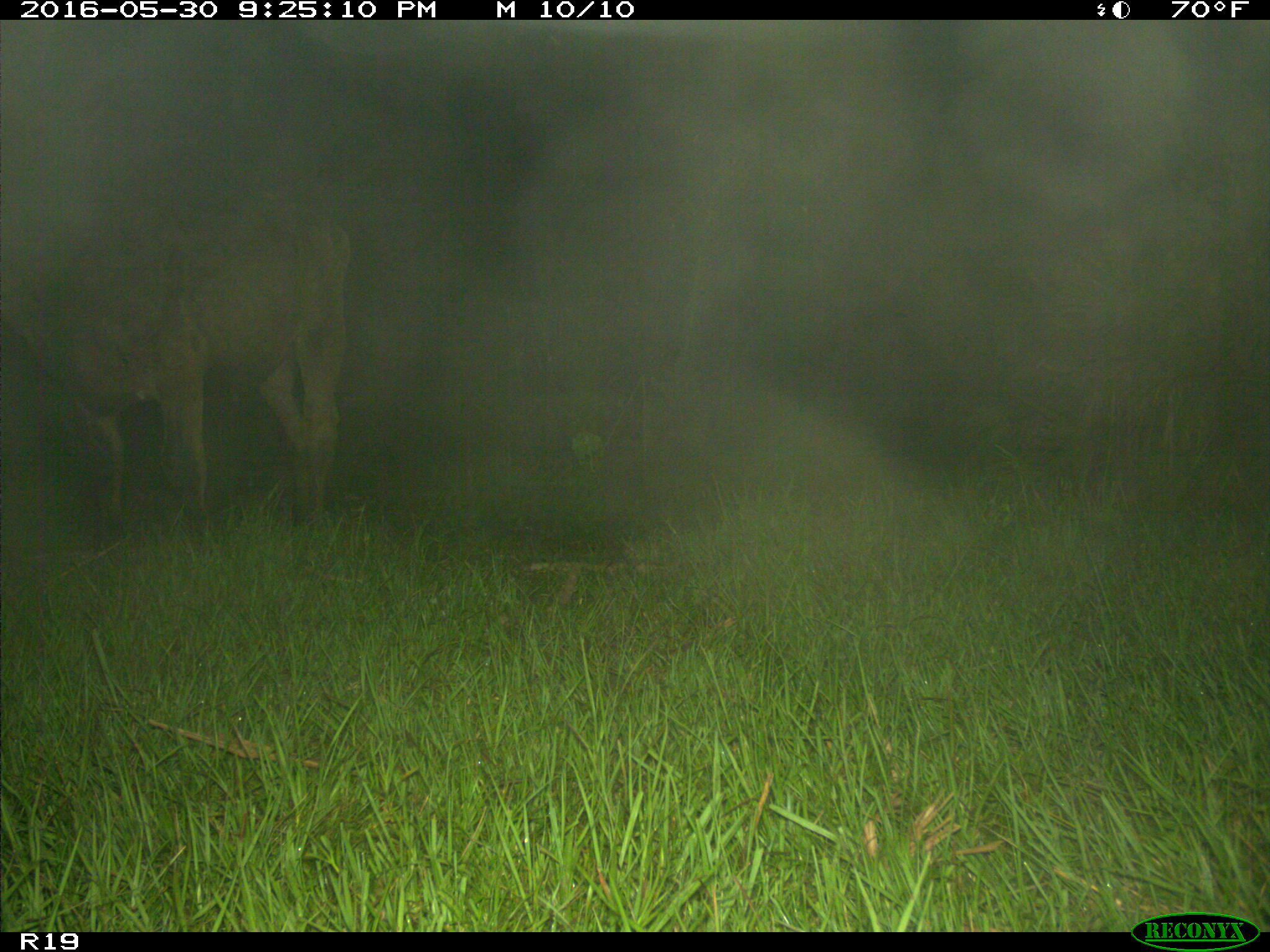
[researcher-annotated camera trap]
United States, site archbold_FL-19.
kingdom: Animalia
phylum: Chordata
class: Mammalia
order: Artiodactyla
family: Bovidae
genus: Bos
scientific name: Bos taurus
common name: domestic cow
Bos taurus (domestic cow).